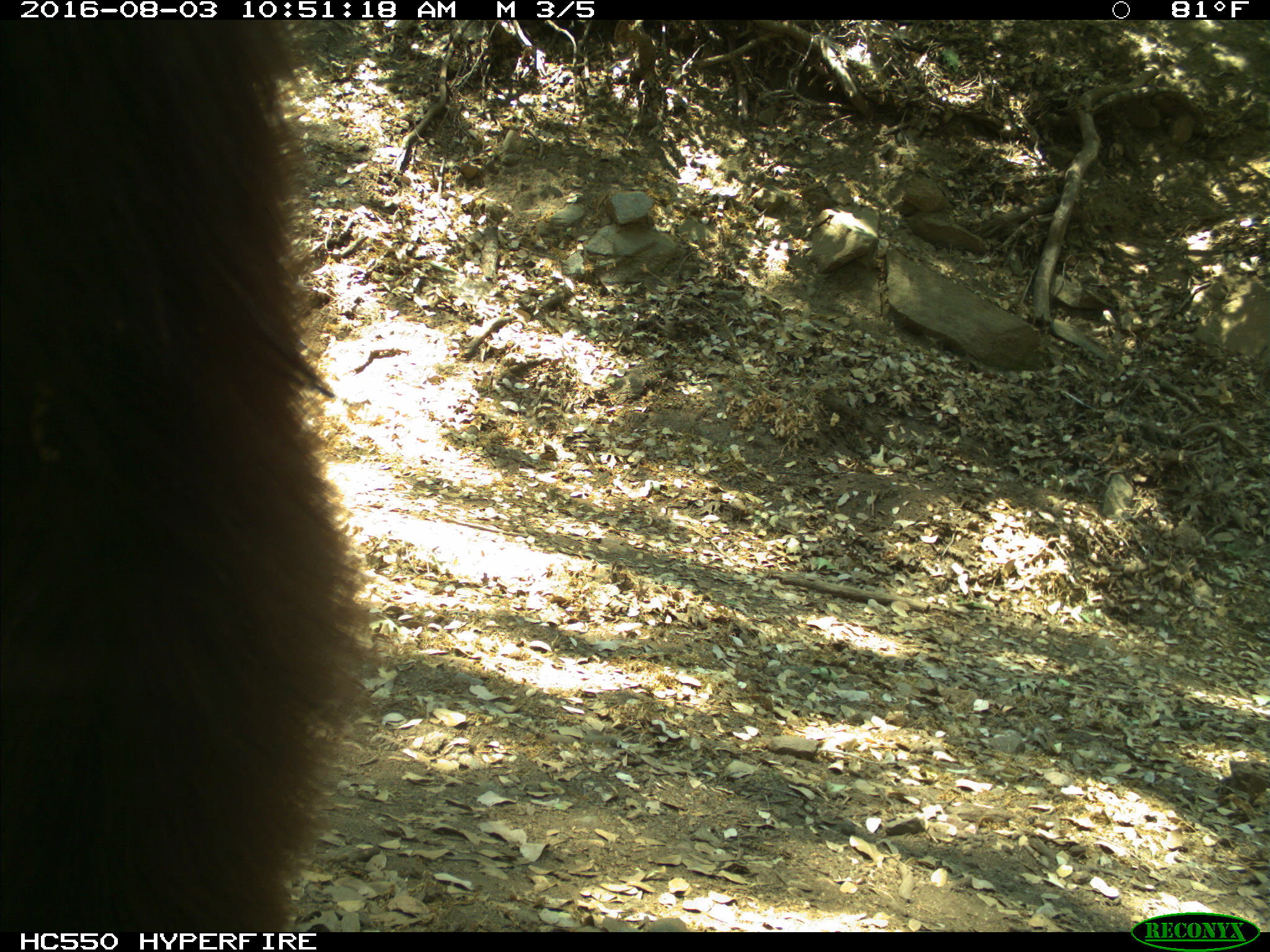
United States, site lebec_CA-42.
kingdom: Animalia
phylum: Chordata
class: Mammalia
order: Carnivora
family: Ursidae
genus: Ursus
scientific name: Ursus americanus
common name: american black bear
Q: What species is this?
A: Ursus americanus (american black bear).